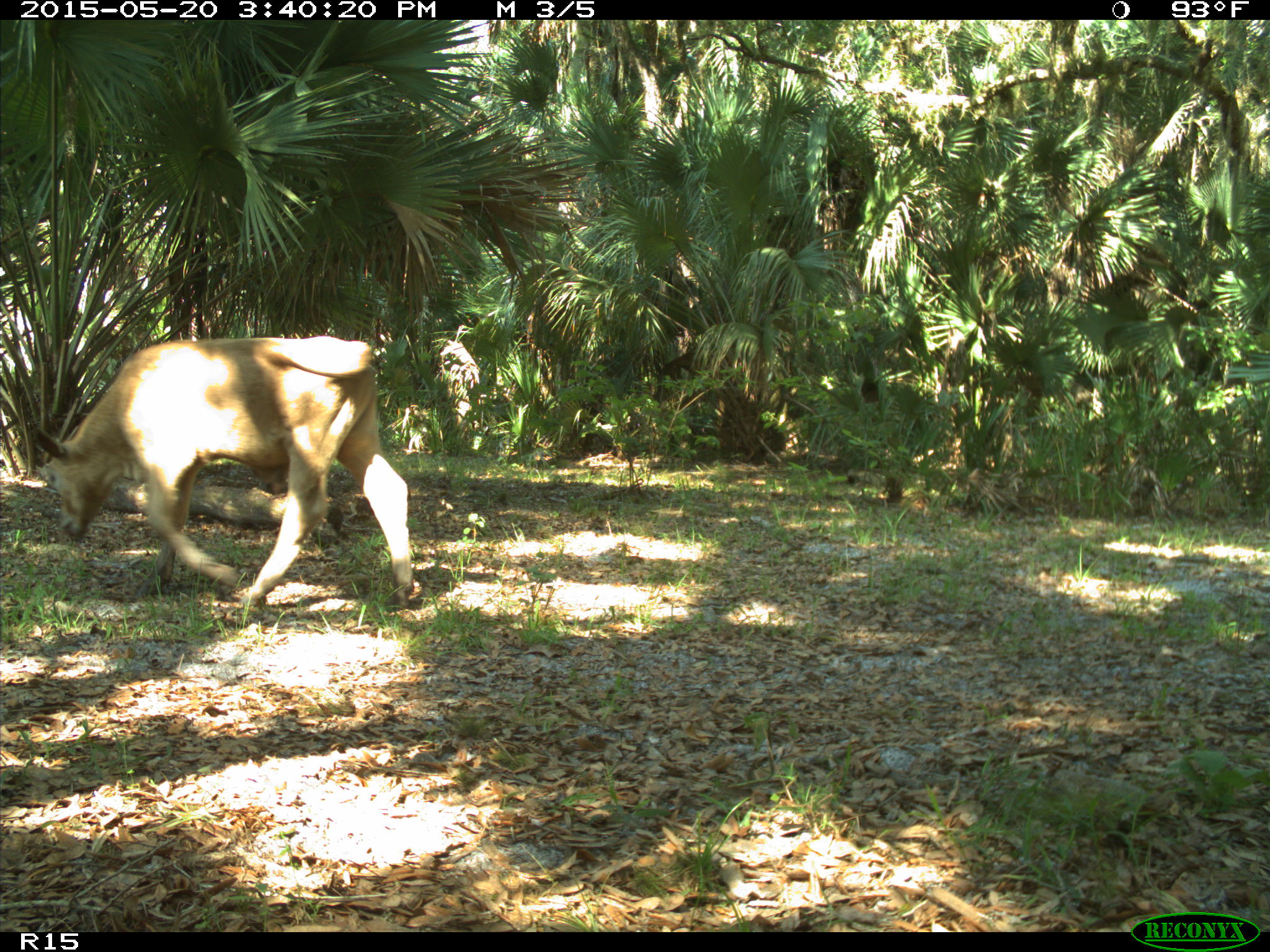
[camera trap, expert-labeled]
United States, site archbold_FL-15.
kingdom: Animalia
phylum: Chordata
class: Mammalia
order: Artiodactyla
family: Bovidae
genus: Bos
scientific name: Bos taurus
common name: domestic cow